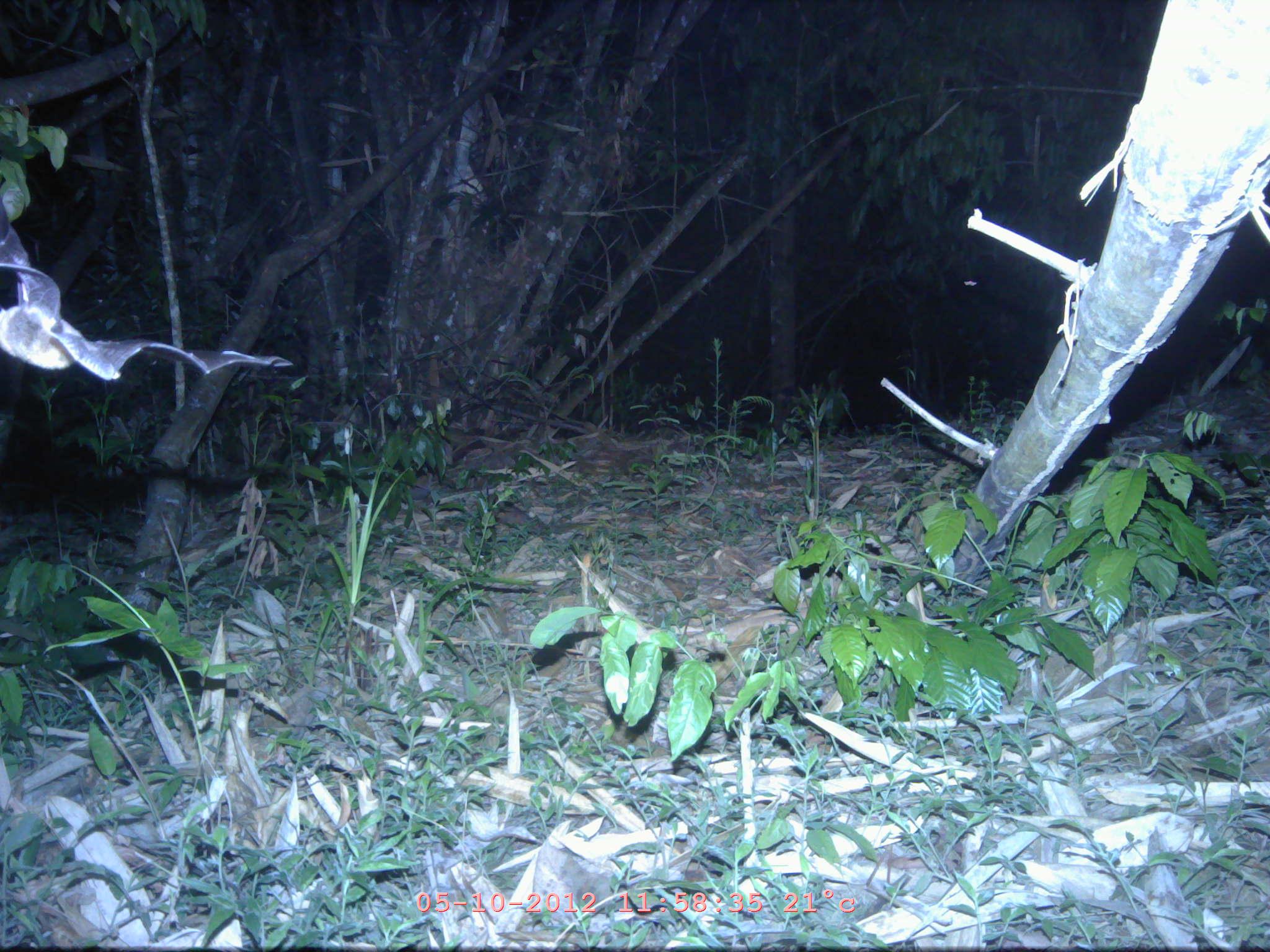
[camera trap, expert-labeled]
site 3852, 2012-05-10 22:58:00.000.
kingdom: Animalia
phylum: Chordata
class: Mammalia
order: Chiroptera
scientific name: Chiroptera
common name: bats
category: unknown bat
Unknown bat (bats) (Chiroptera), count 1.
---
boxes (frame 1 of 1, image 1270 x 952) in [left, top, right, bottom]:
unknown bat: [0, 197, 293, 380]